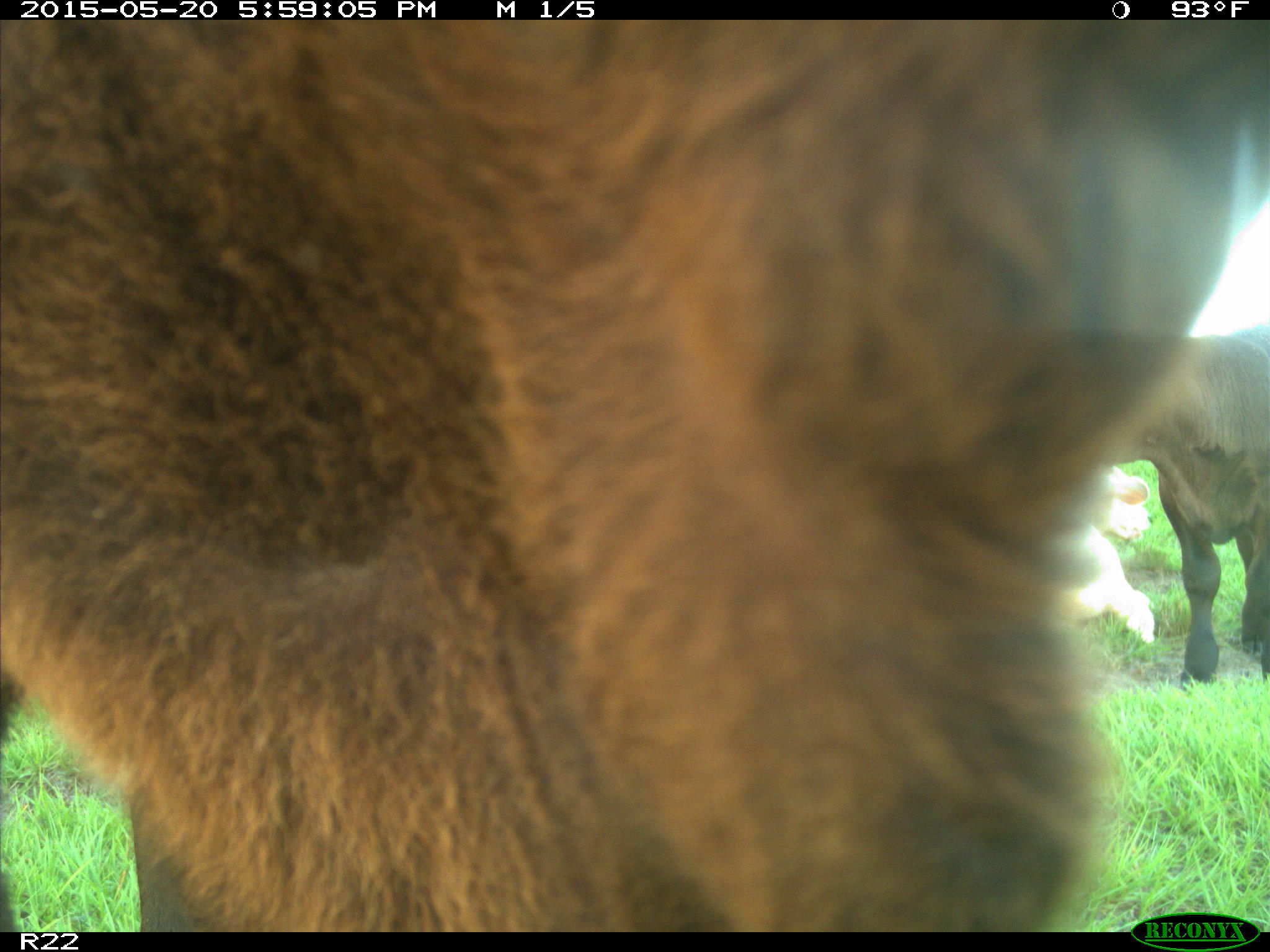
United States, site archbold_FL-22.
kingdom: Animalia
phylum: Chordata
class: Mammalia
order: Artiodactyla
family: Bovidae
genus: Bos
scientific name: Bos taurus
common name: domestic cow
Bos taurus (domestic cow).